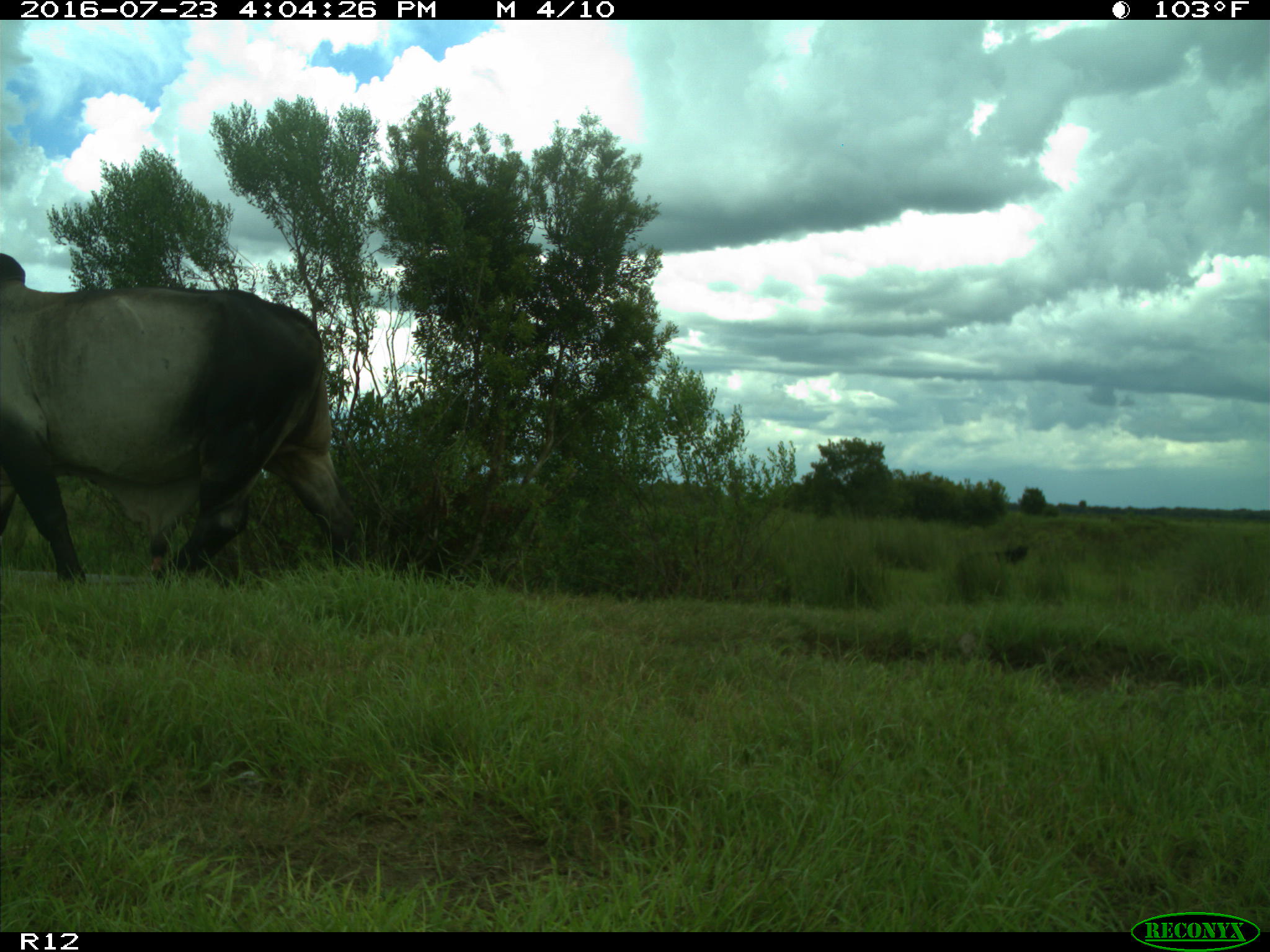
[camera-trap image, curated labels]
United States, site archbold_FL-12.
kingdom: Animalia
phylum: Chordata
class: Mammalia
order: Artiodactyla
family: Bovidae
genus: Bos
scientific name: Bos taurus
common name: domestic cow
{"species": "Bos taurus (domestic cow)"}